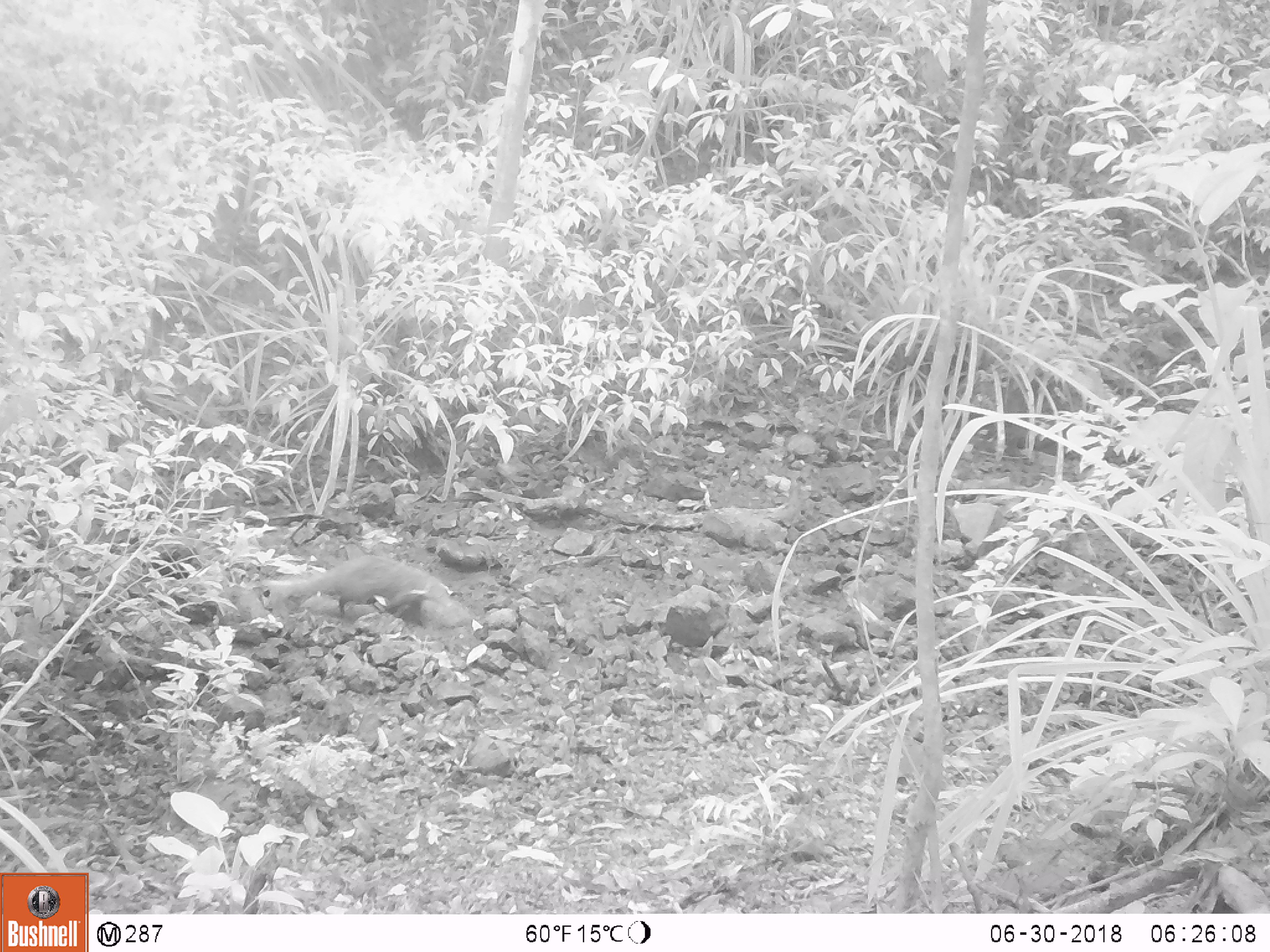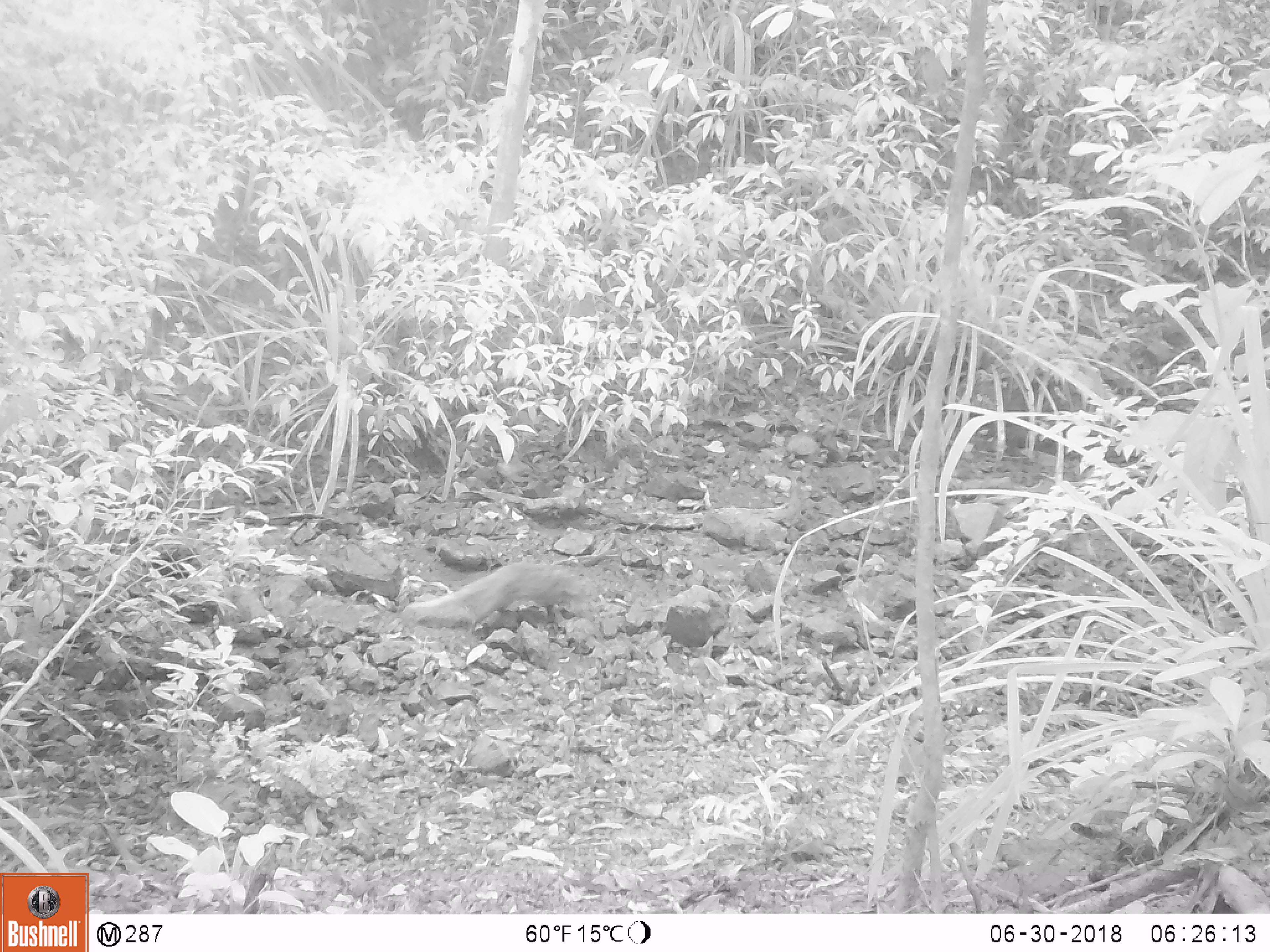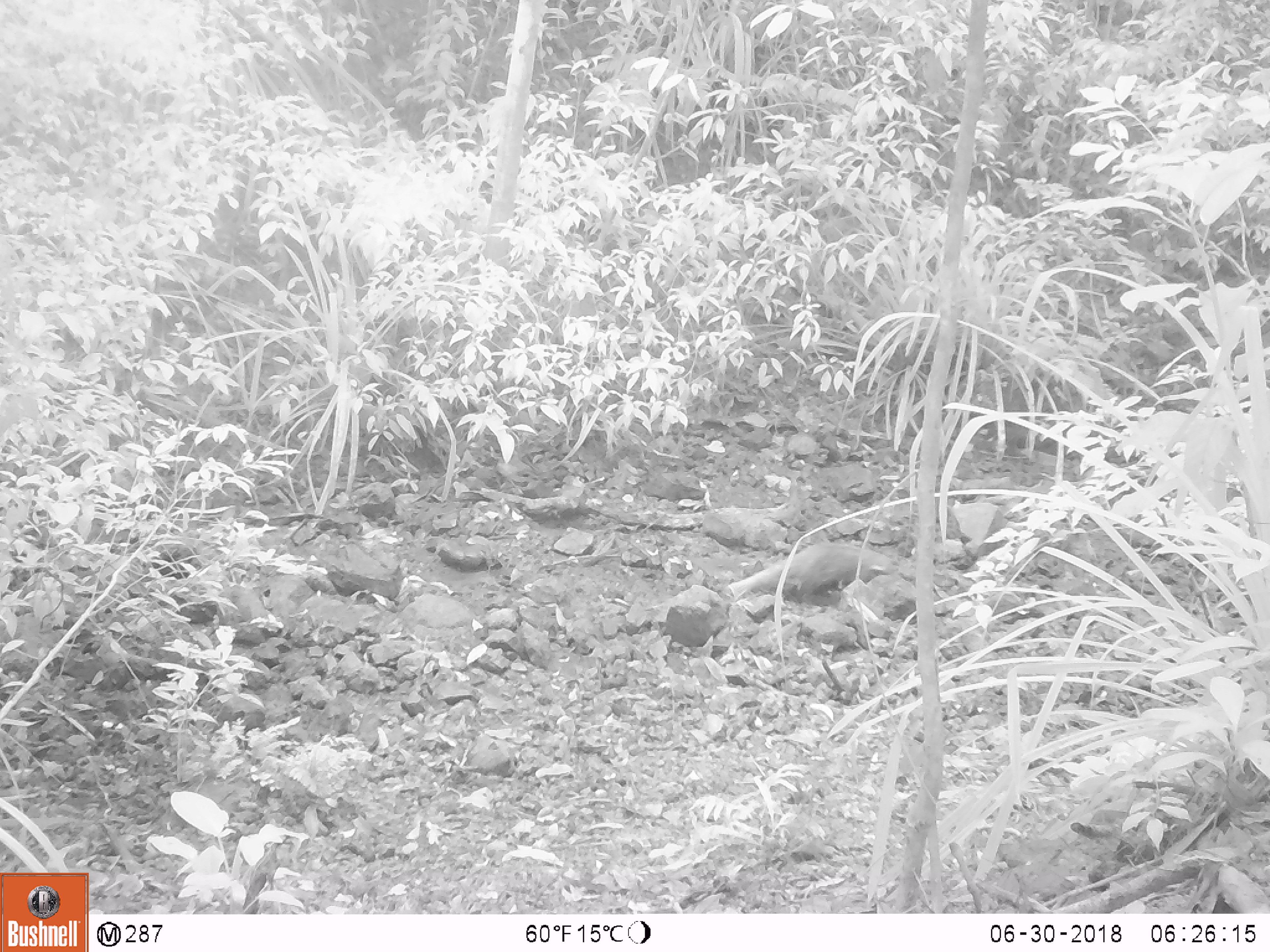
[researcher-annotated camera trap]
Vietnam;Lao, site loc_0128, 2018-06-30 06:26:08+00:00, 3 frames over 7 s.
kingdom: Animalia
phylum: Chordata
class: Mammalia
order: Carnivora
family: Herpestidae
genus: Urva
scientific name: Urva urva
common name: crab-eating mongoose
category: crab eating mongoose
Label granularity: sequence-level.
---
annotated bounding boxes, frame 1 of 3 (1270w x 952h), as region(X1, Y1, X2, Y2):
crab eating mongoose: region(245, 554, 460, 618)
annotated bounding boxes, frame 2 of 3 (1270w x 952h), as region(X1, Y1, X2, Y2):
crab eating mongoose: region(401, 561, 590, 634)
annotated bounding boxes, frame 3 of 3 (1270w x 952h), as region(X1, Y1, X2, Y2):
crab eating mongoose: region(733, 542, 896, 602)